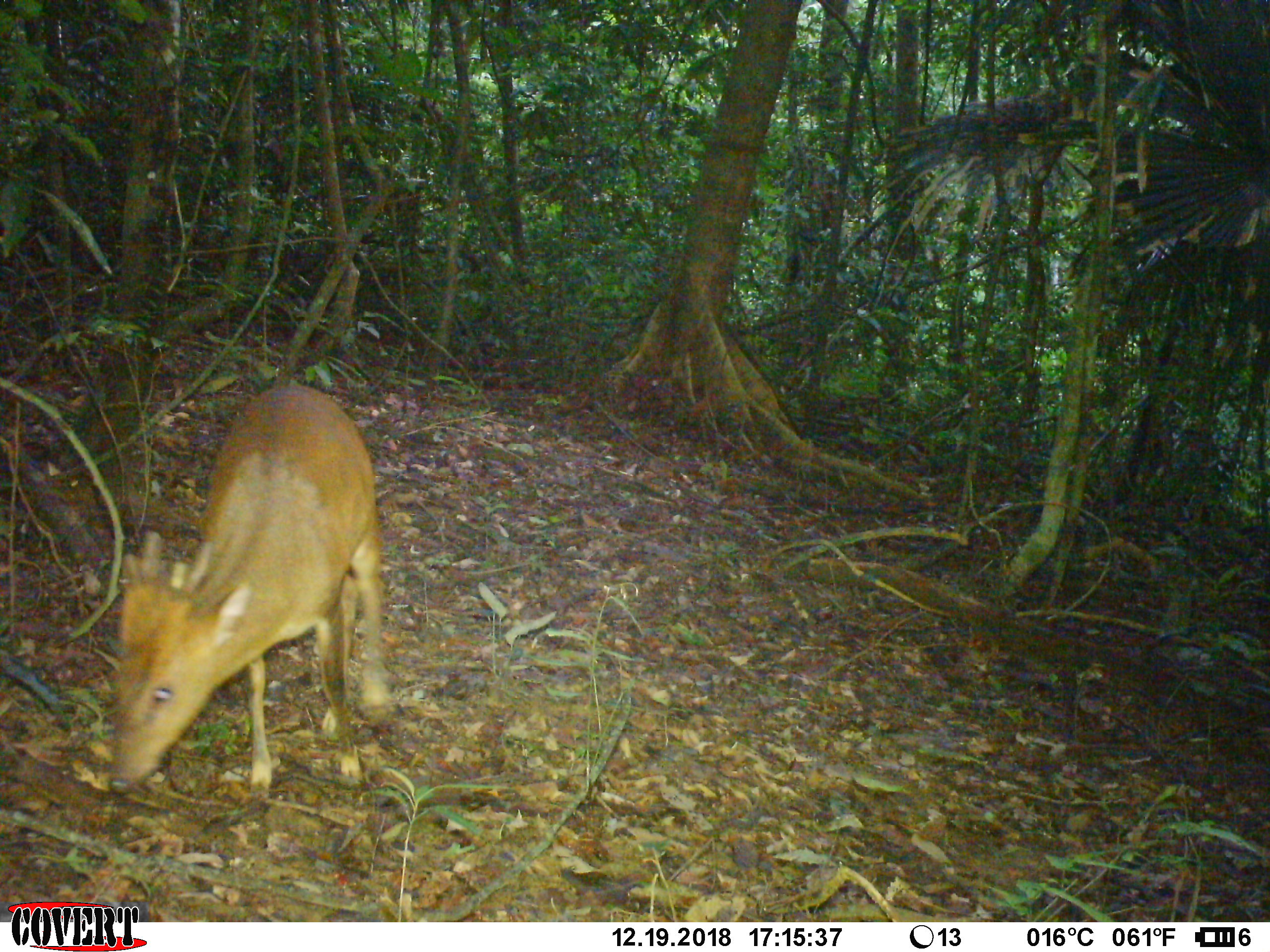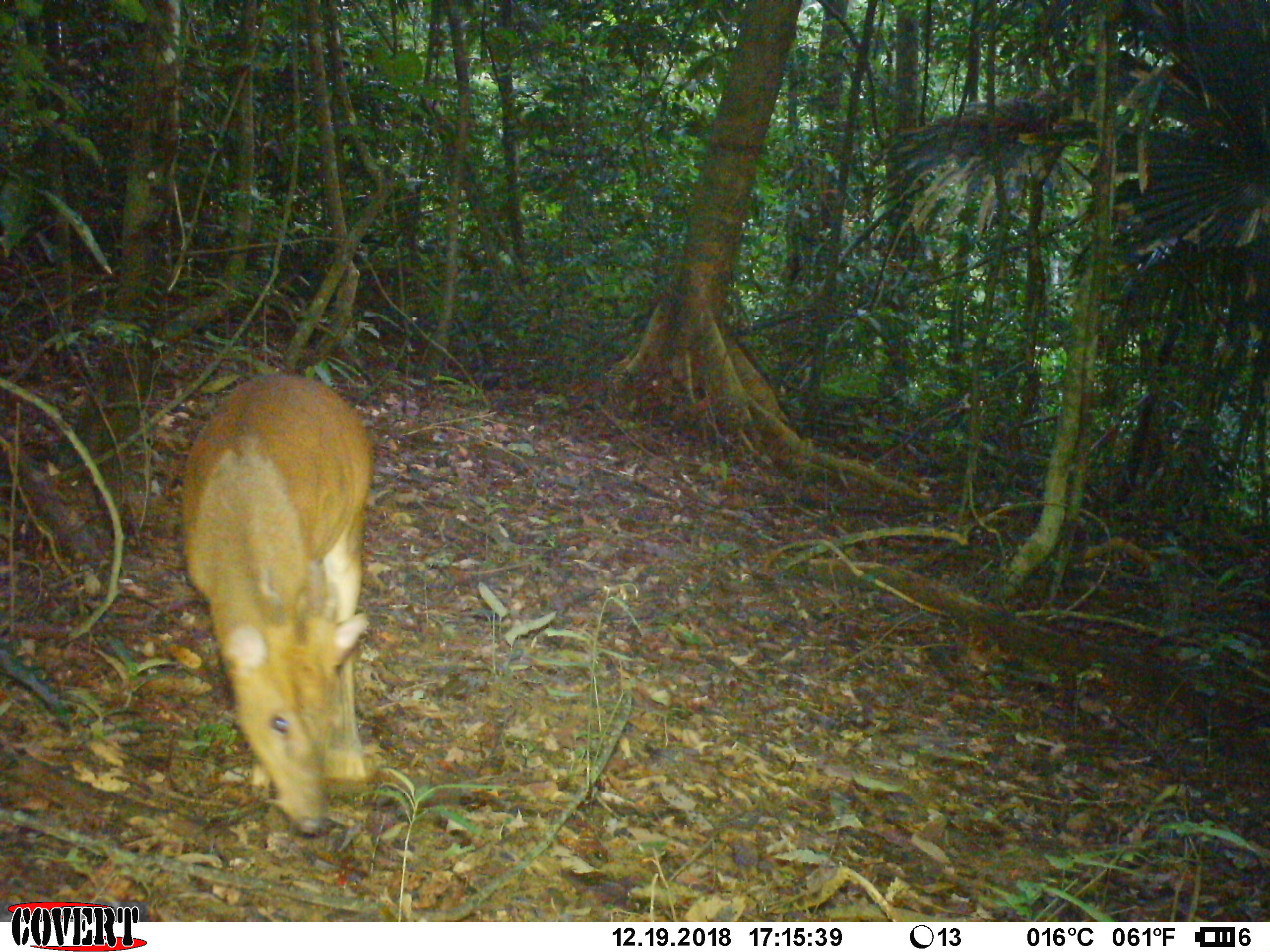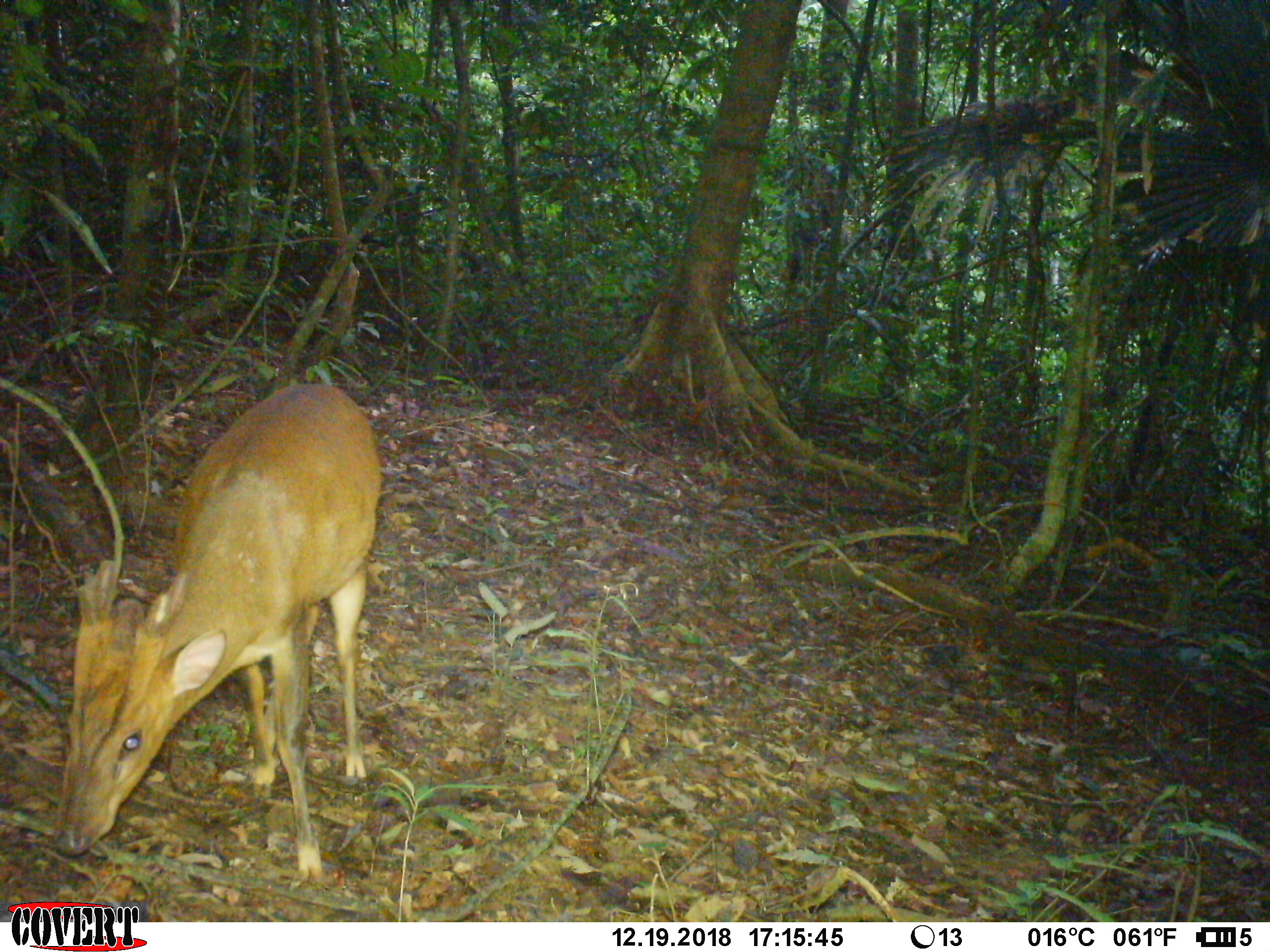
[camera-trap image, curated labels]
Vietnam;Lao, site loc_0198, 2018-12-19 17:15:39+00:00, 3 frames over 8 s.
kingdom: Animalia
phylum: Chordata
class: Mammalia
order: Artiodactyla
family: Cervidae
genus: Muntiacus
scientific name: Muntiacus vuquangensis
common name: large-antlered muntjac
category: large antlered muntjac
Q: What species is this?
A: Large antlered muntjac (large-antlered muntjac) (Muntiacus vuquangensis).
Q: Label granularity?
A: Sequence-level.